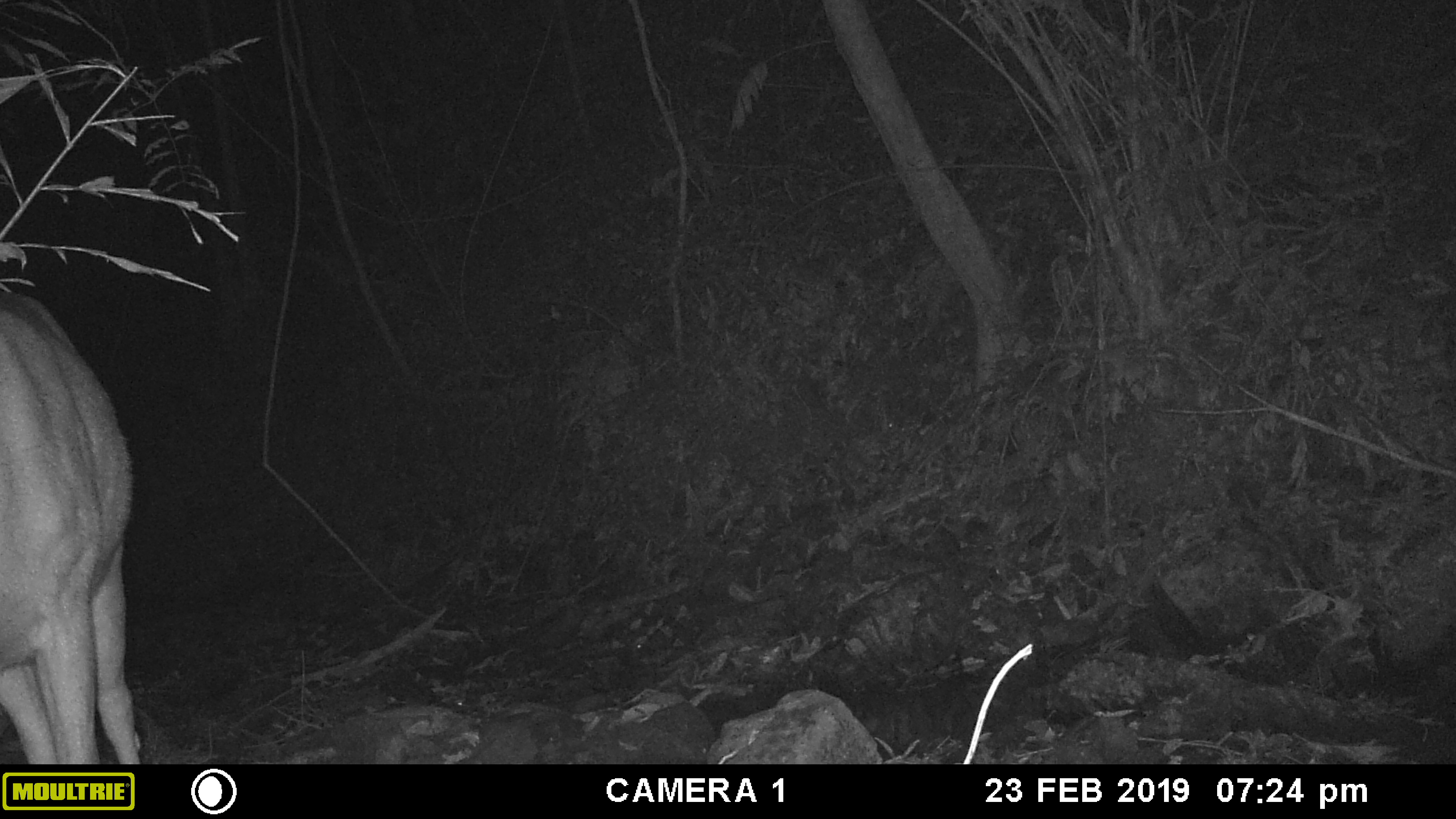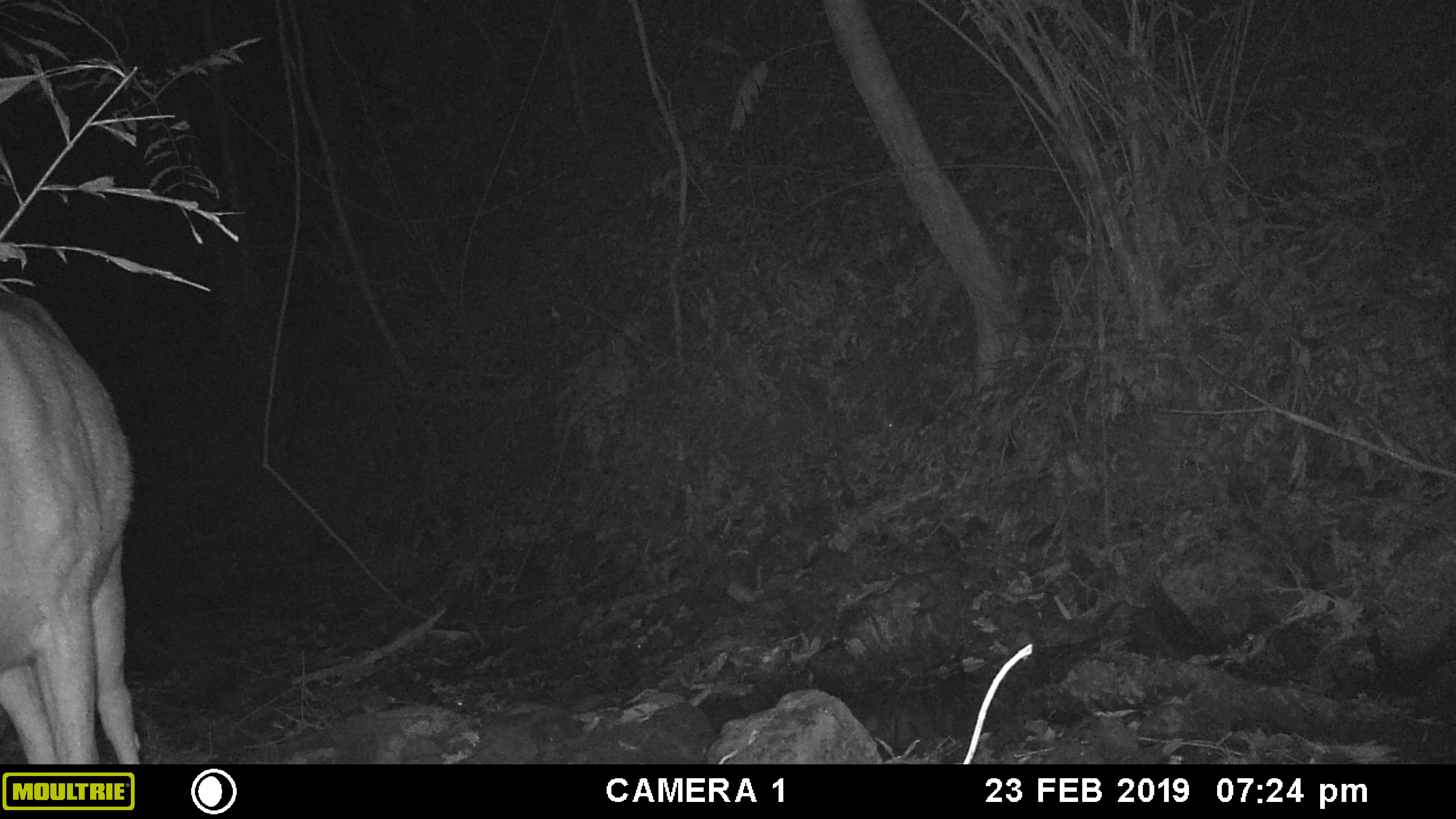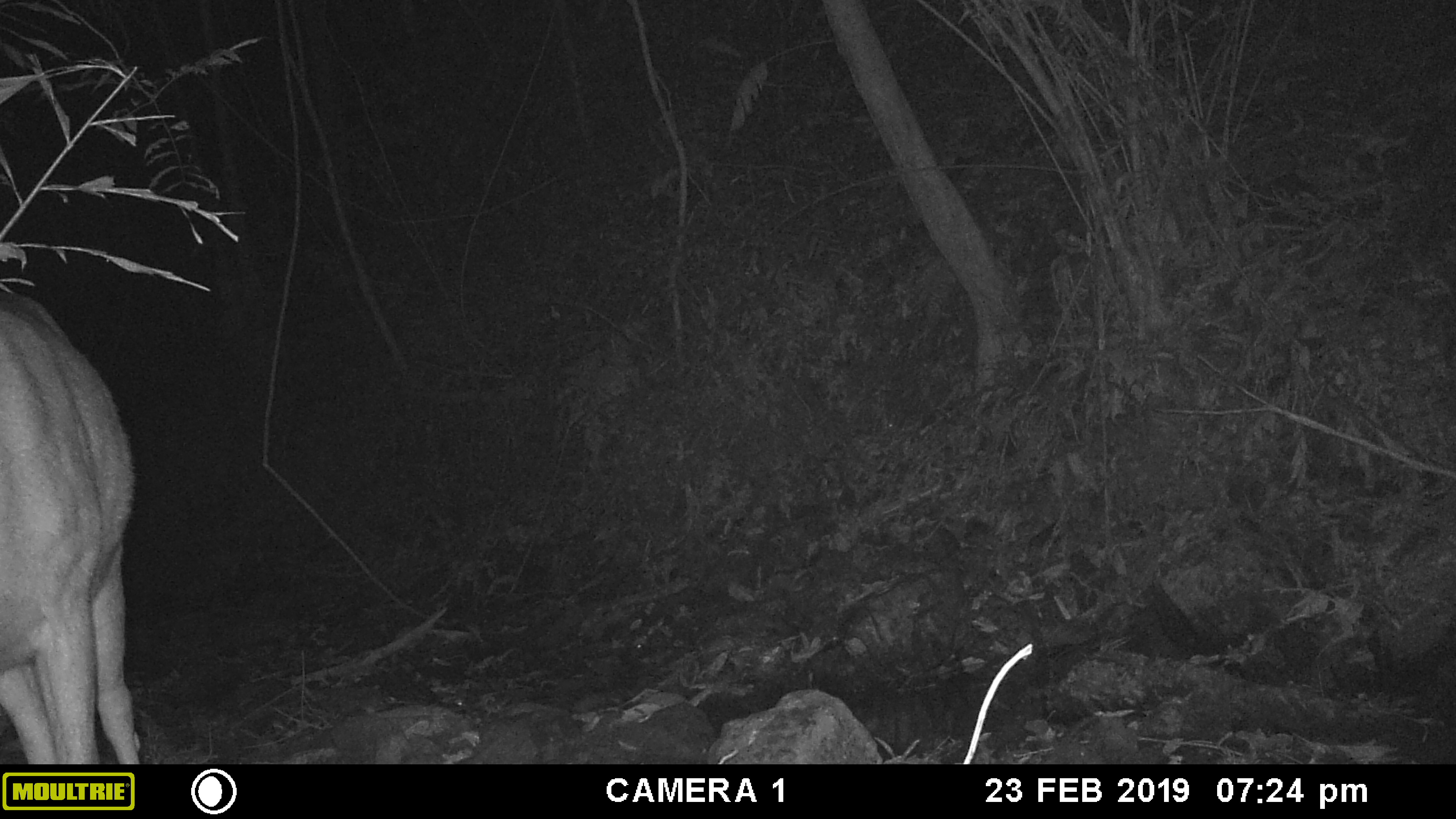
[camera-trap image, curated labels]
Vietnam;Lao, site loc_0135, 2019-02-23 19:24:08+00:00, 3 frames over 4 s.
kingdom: Animalia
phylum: Chordata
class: Mammalia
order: Artiodactyla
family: Cervidae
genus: Rusa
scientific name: Rusa unicolor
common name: sambar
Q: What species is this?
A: Sambar (Rusa unicolor).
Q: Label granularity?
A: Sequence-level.